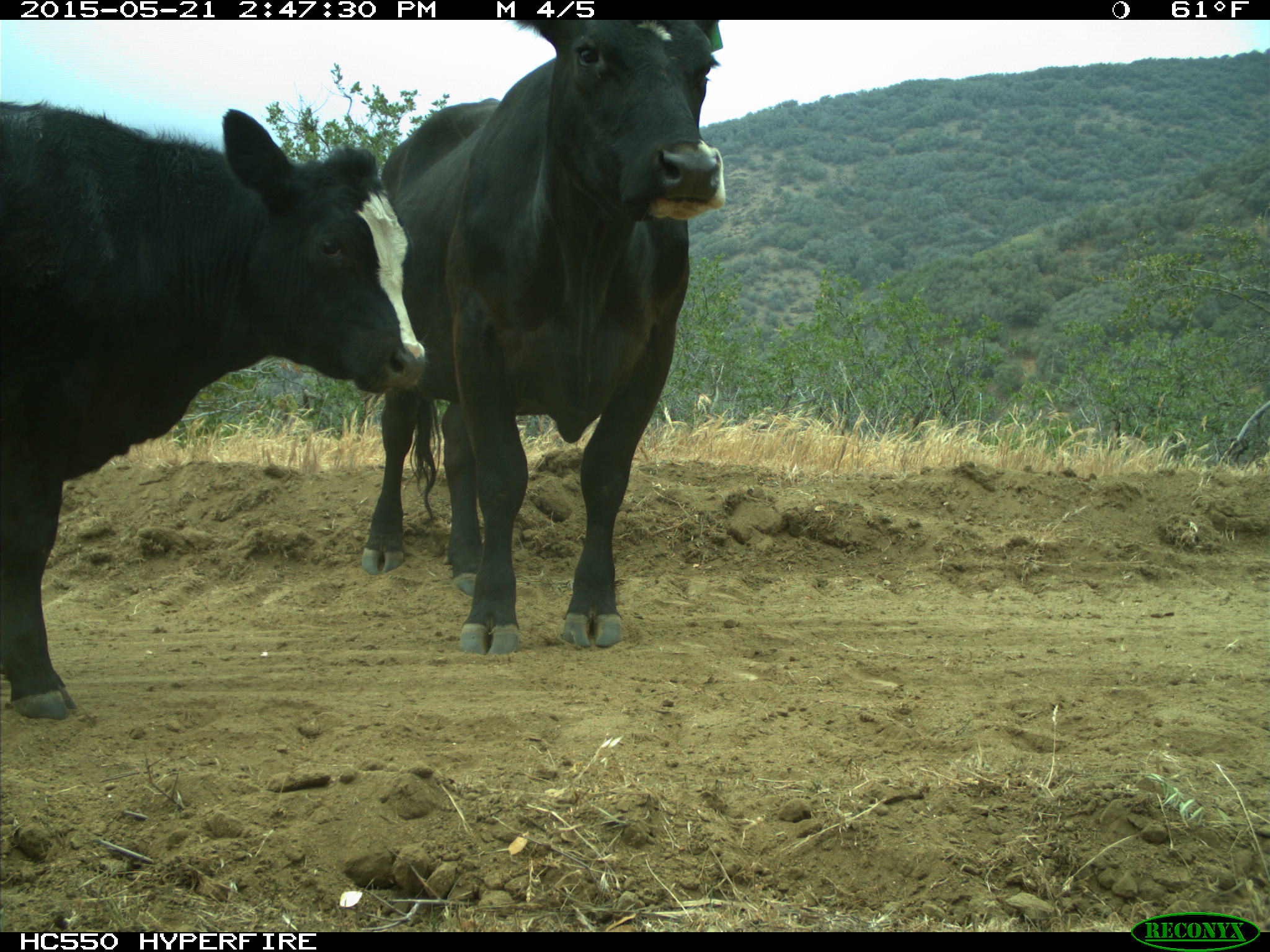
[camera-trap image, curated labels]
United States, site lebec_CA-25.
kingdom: Animalia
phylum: Chordata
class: Mammalia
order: Artiodactyla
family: Bovidae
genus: Bos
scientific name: Bos taurus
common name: domestic cow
Bos taurus (domestic cow).